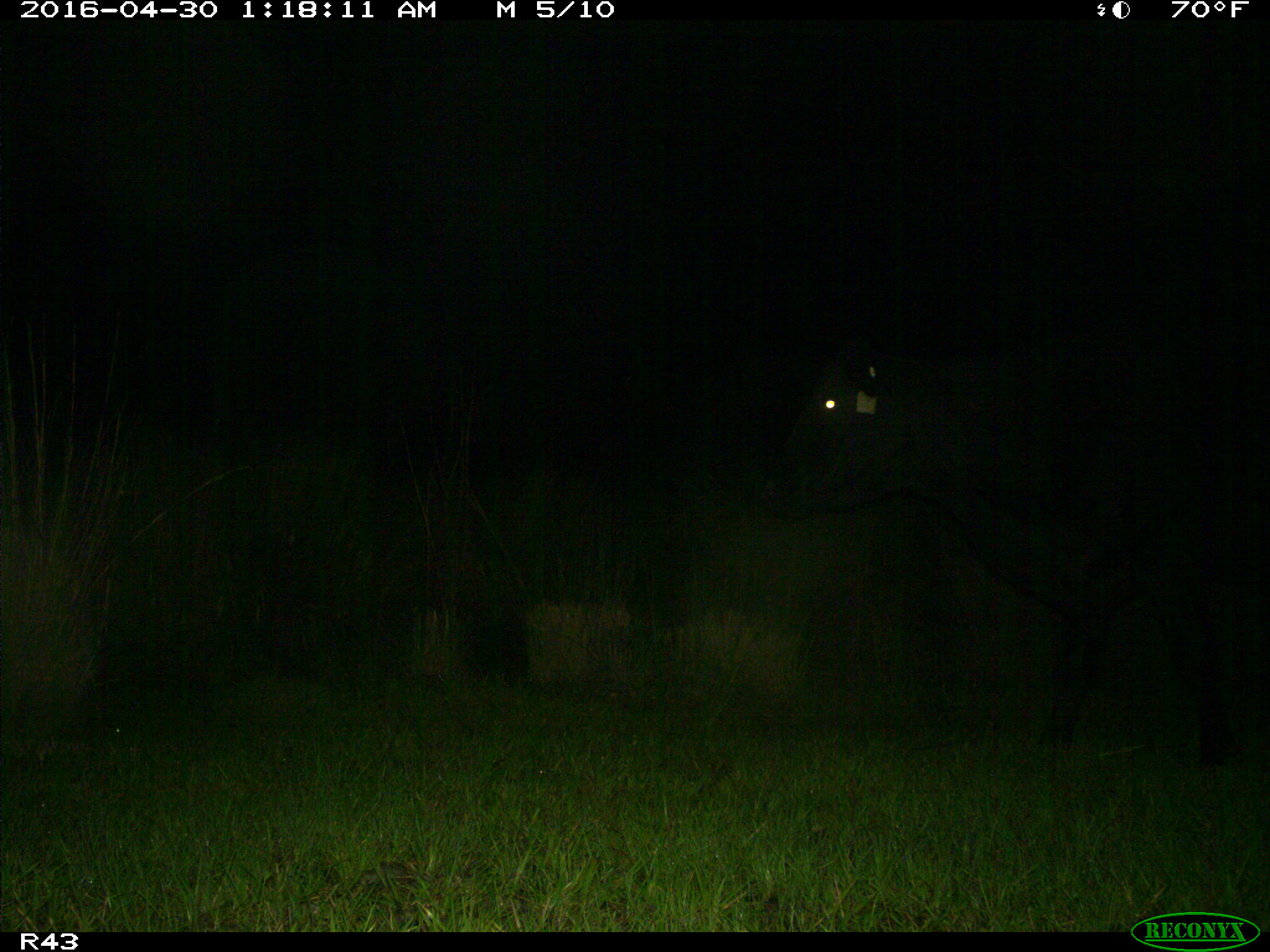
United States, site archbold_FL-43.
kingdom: Animalia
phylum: Chordata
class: Mammalia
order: Artiodactyla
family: Bovidae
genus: Bos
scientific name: Bos taurus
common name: domestic cow